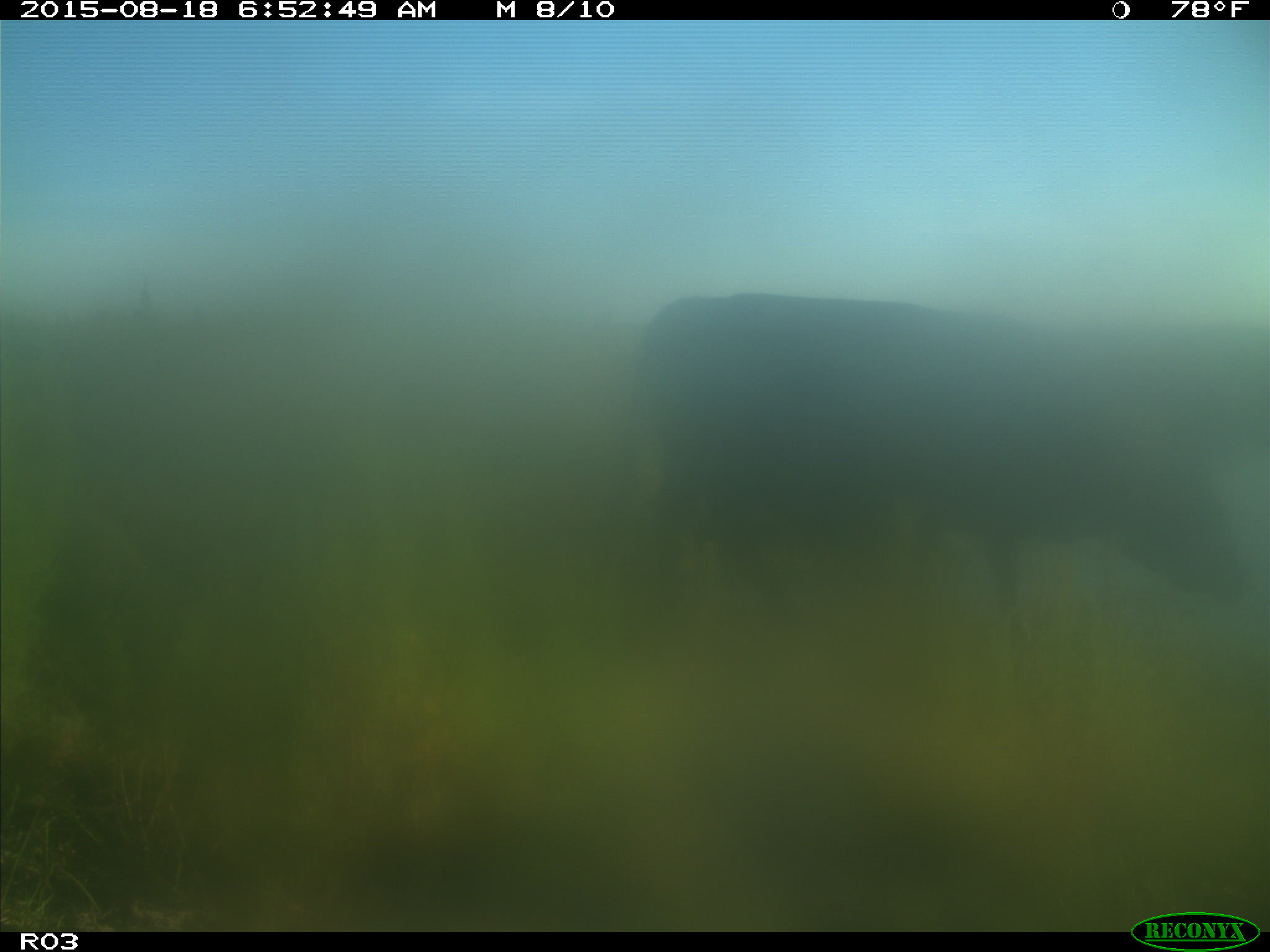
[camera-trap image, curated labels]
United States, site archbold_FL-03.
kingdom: Animalia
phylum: Chordata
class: Mammalia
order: Artiodactyla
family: Bovidae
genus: Bos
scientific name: Bos taurus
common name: domestic cow